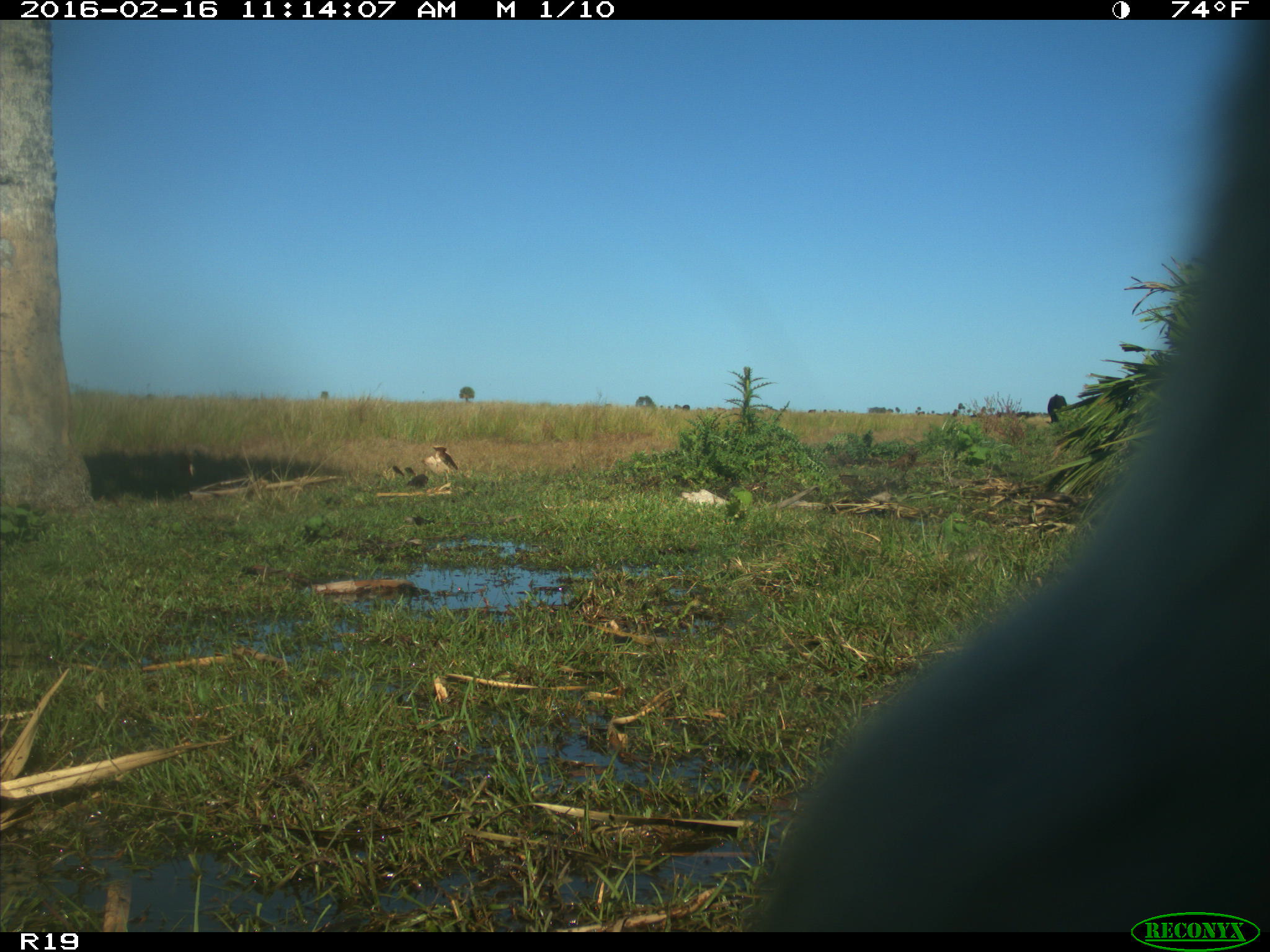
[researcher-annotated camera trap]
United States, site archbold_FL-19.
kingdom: Animalia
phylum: Chordata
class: Mammalia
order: Artiodactyla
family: Bovidae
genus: Bos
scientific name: Bos taurus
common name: domestic cow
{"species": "Bos taurus (domestic cow)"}